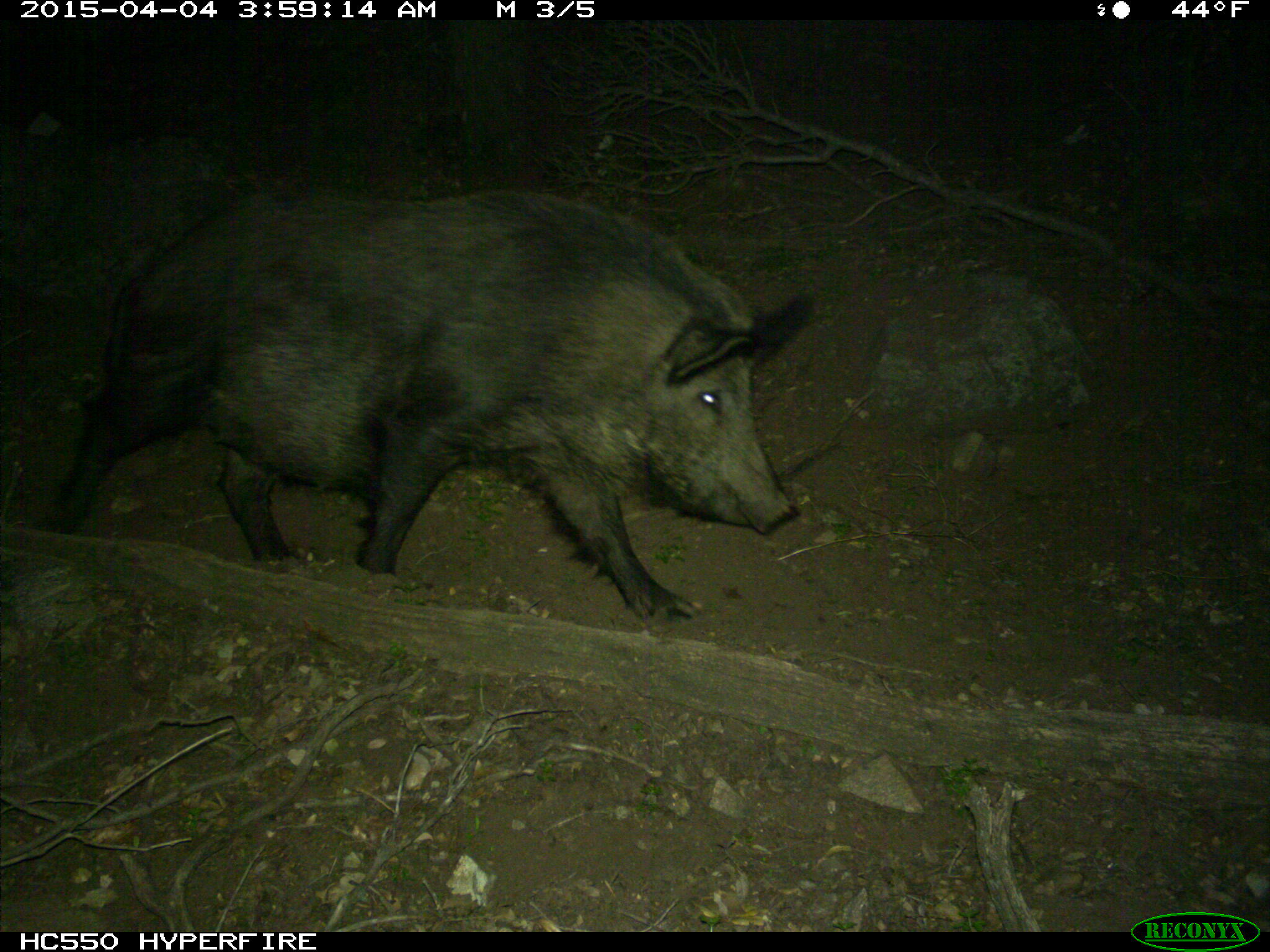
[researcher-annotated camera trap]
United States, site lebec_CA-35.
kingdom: Animalia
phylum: Chordata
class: Mammalia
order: Artiodactyla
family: Suidae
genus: Sus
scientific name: Sus scrofa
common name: wild boar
Sus scrofa (wild boar).